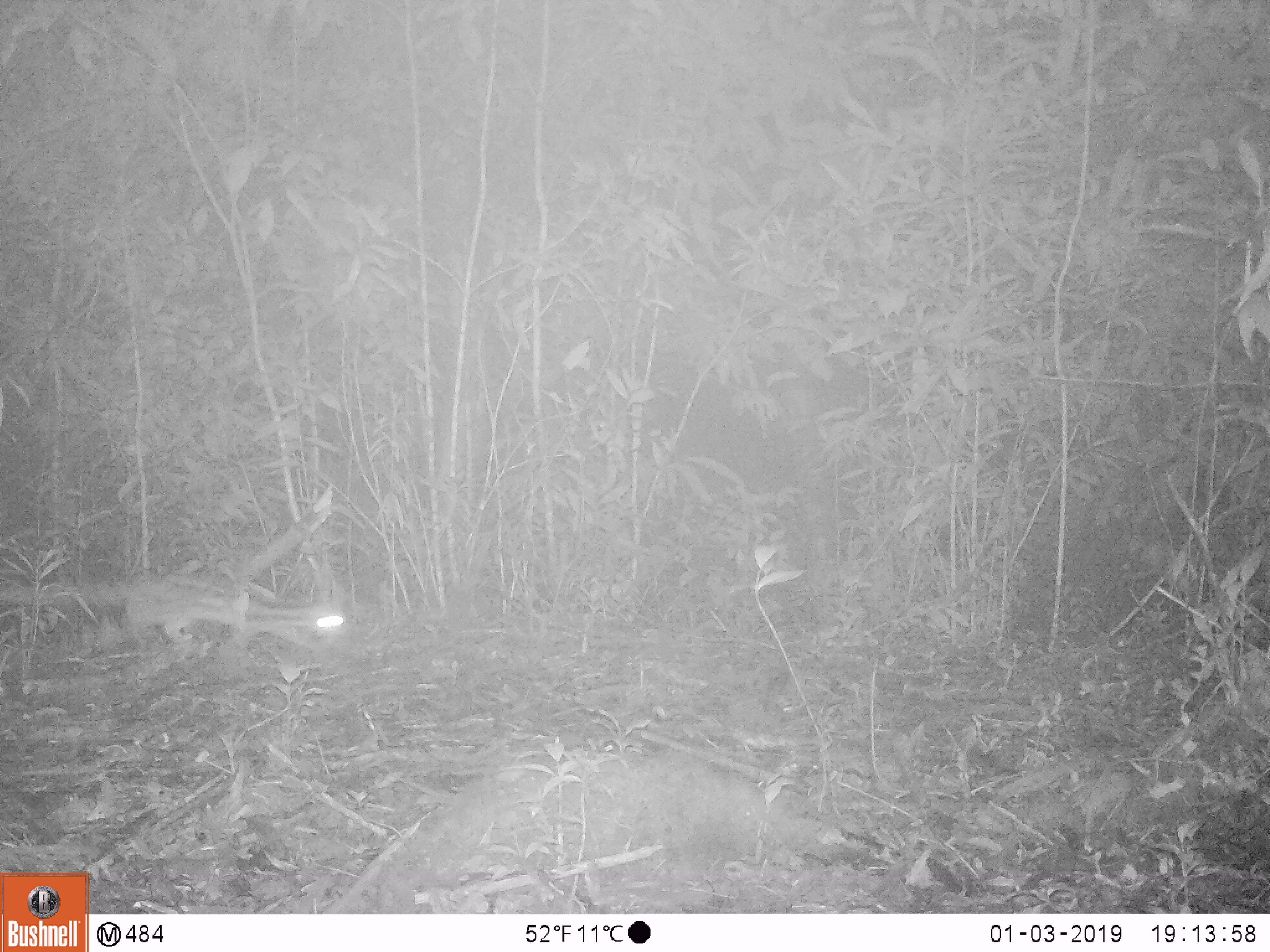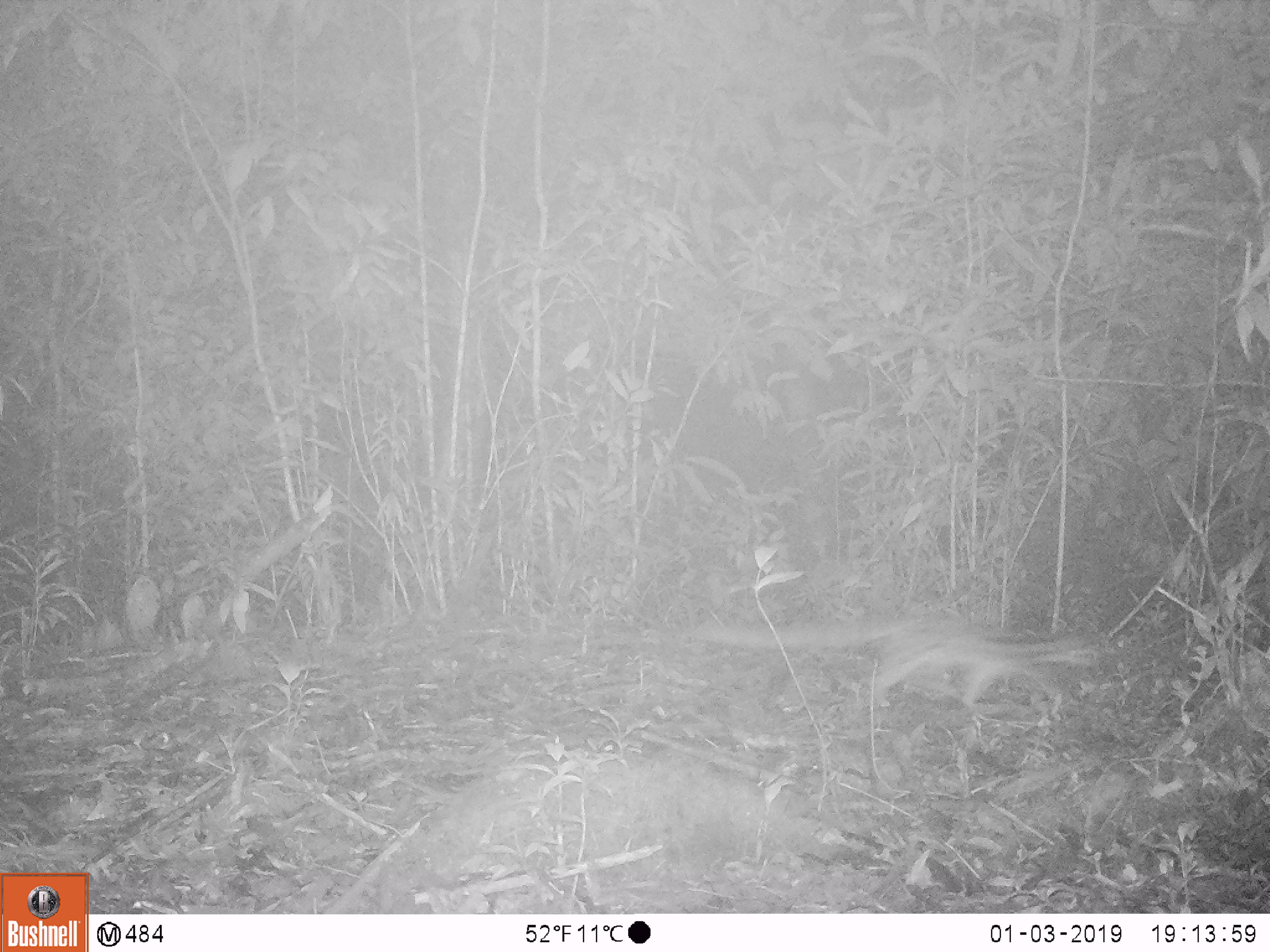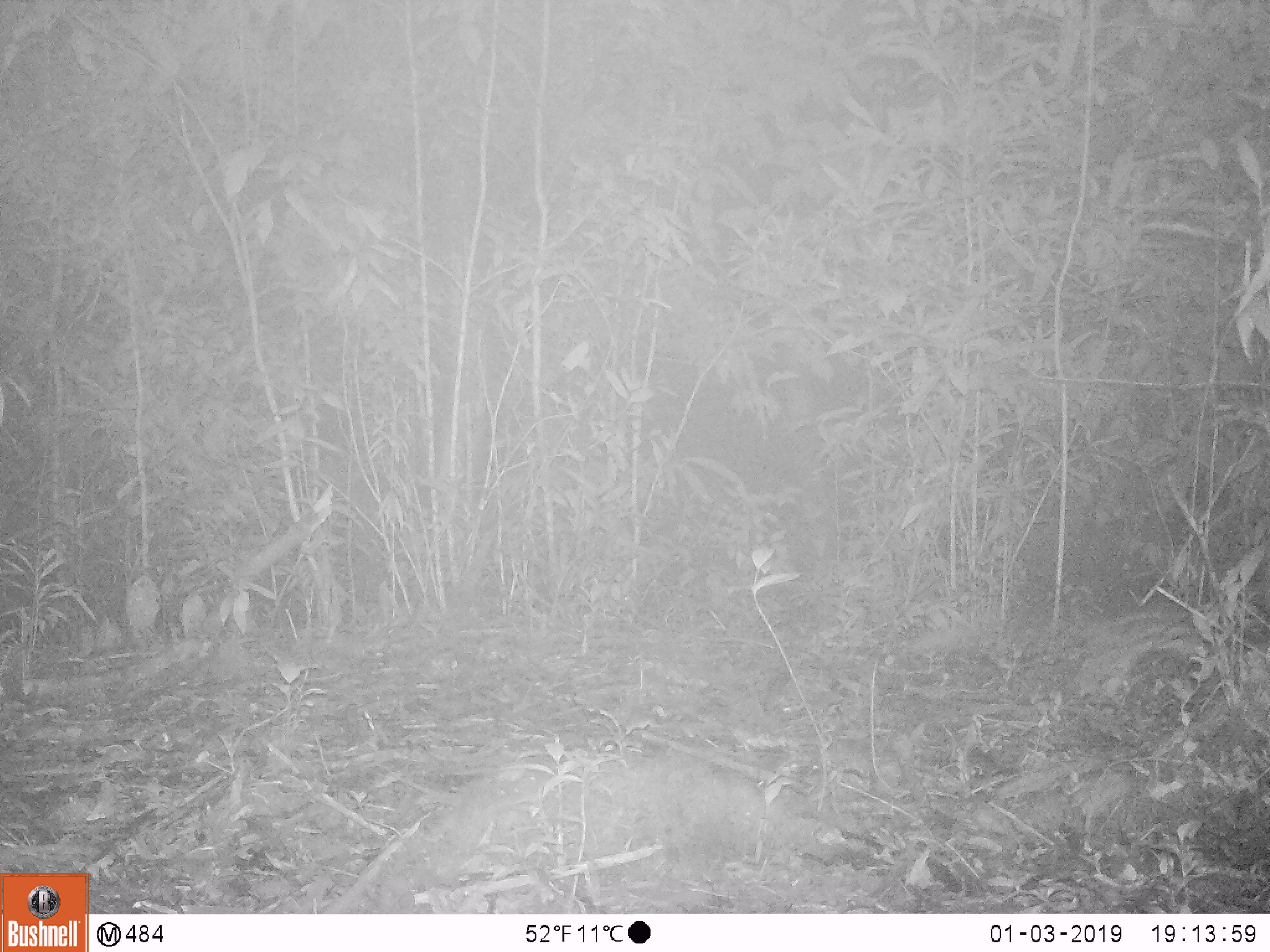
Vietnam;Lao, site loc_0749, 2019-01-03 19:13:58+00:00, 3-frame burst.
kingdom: Animalia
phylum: Chordata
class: Mammalia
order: Carnivora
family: Prionodontidae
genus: Prionodon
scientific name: Prionodon pardicolor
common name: spotted linsang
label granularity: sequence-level